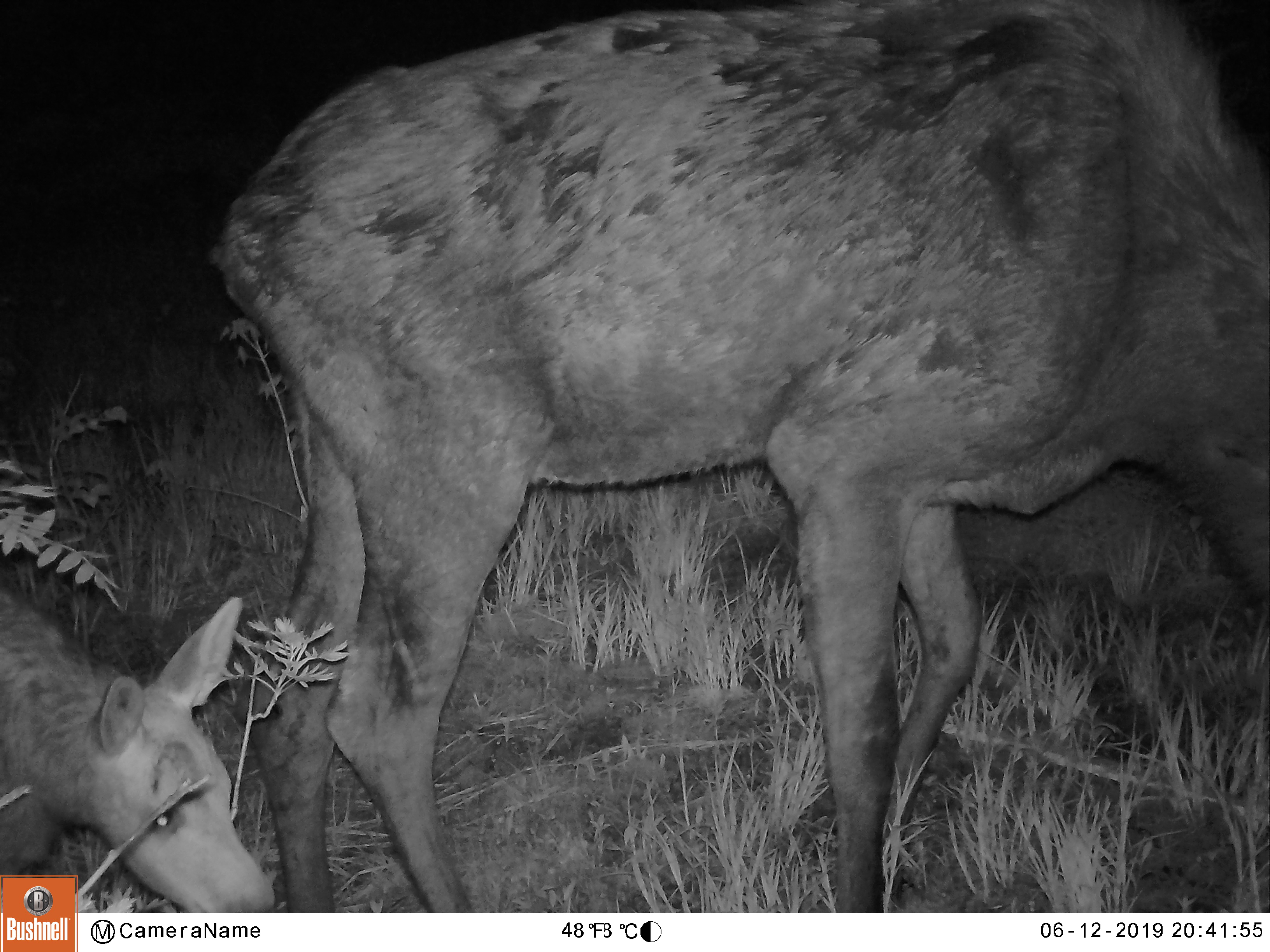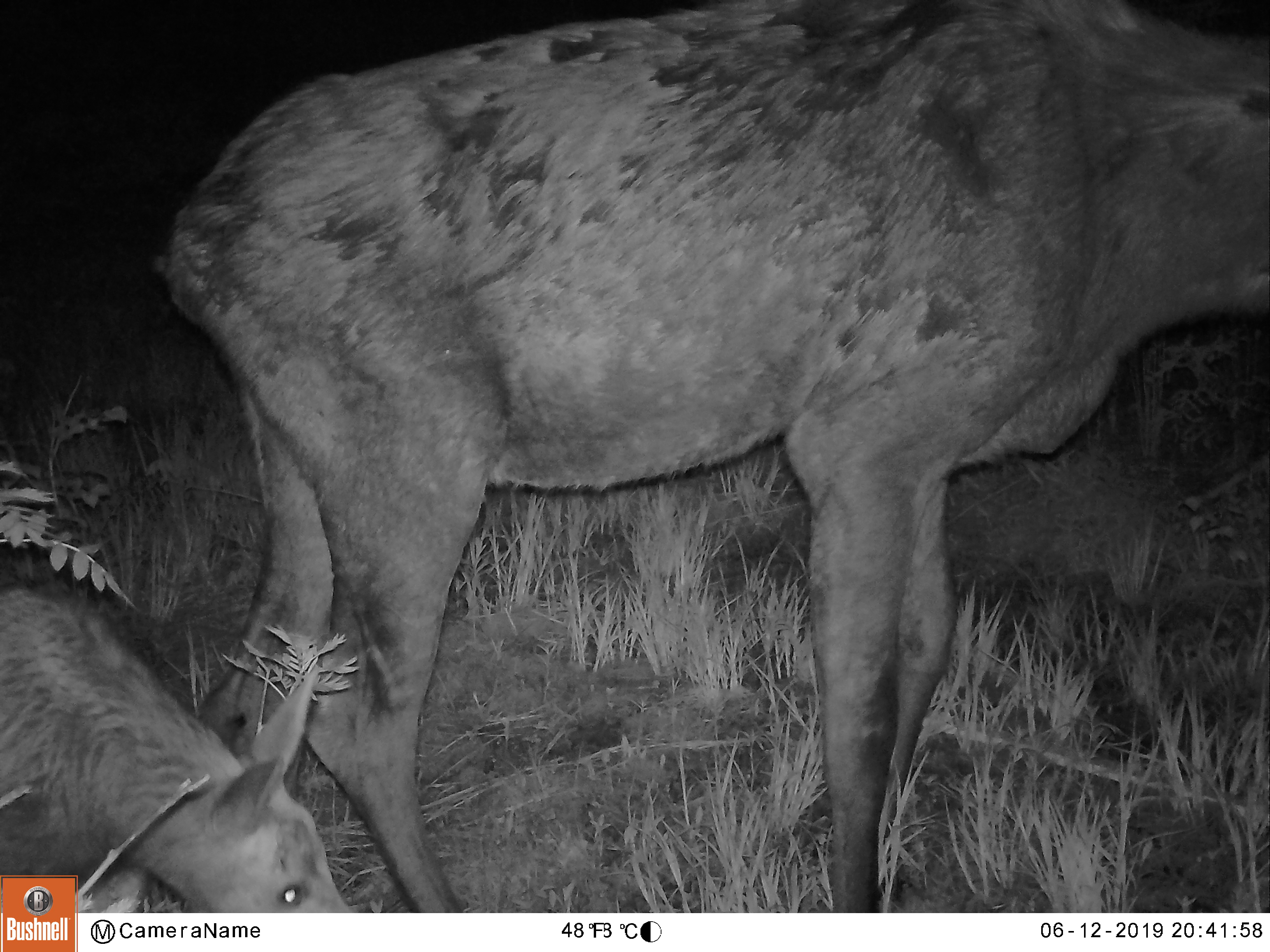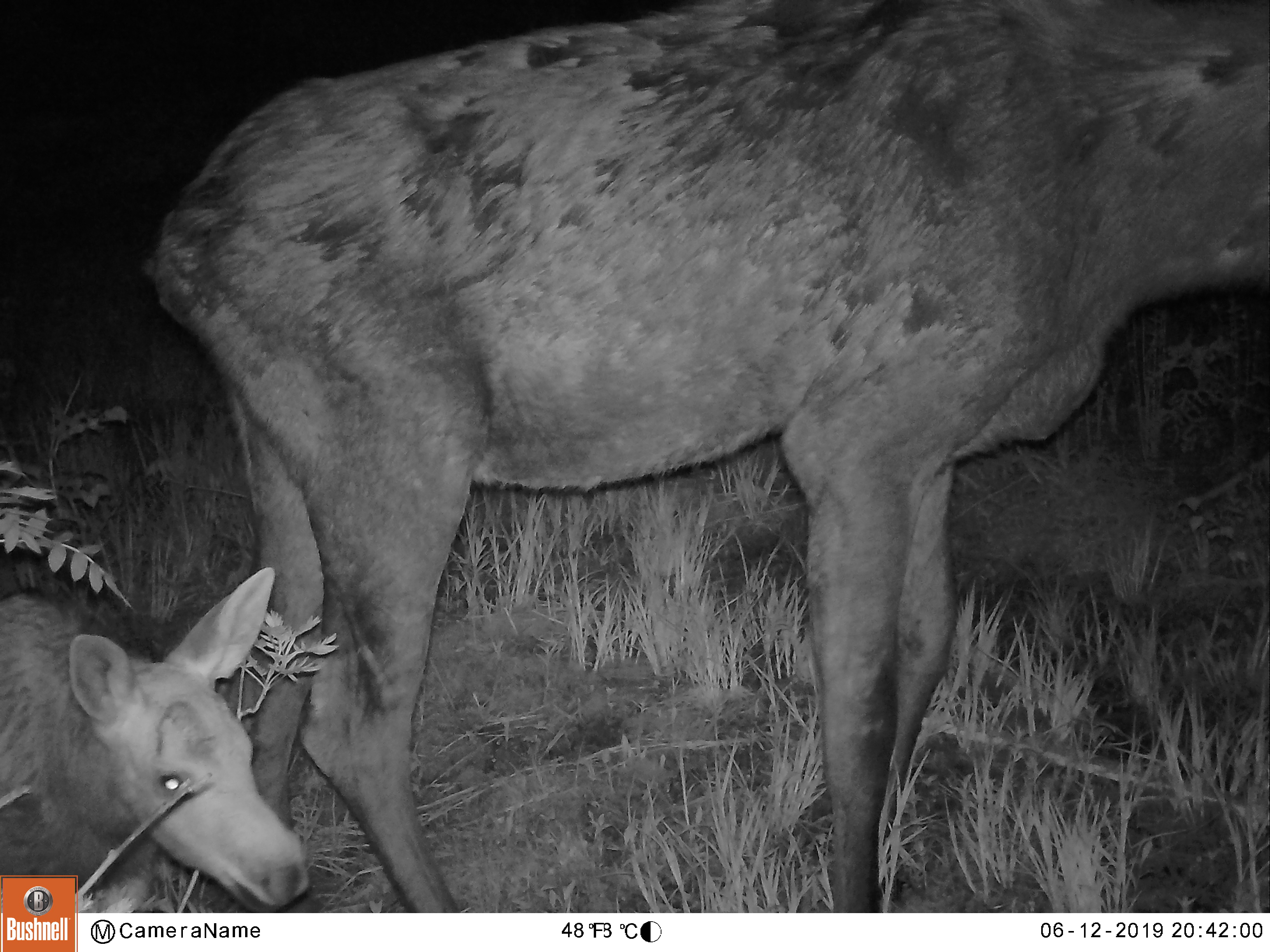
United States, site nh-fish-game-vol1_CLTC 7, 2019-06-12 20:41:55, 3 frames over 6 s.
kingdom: Animalia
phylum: Chordata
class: Mammalia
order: Artiodactyla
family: Cervidae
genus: Alces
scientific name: Alces alces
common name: moose